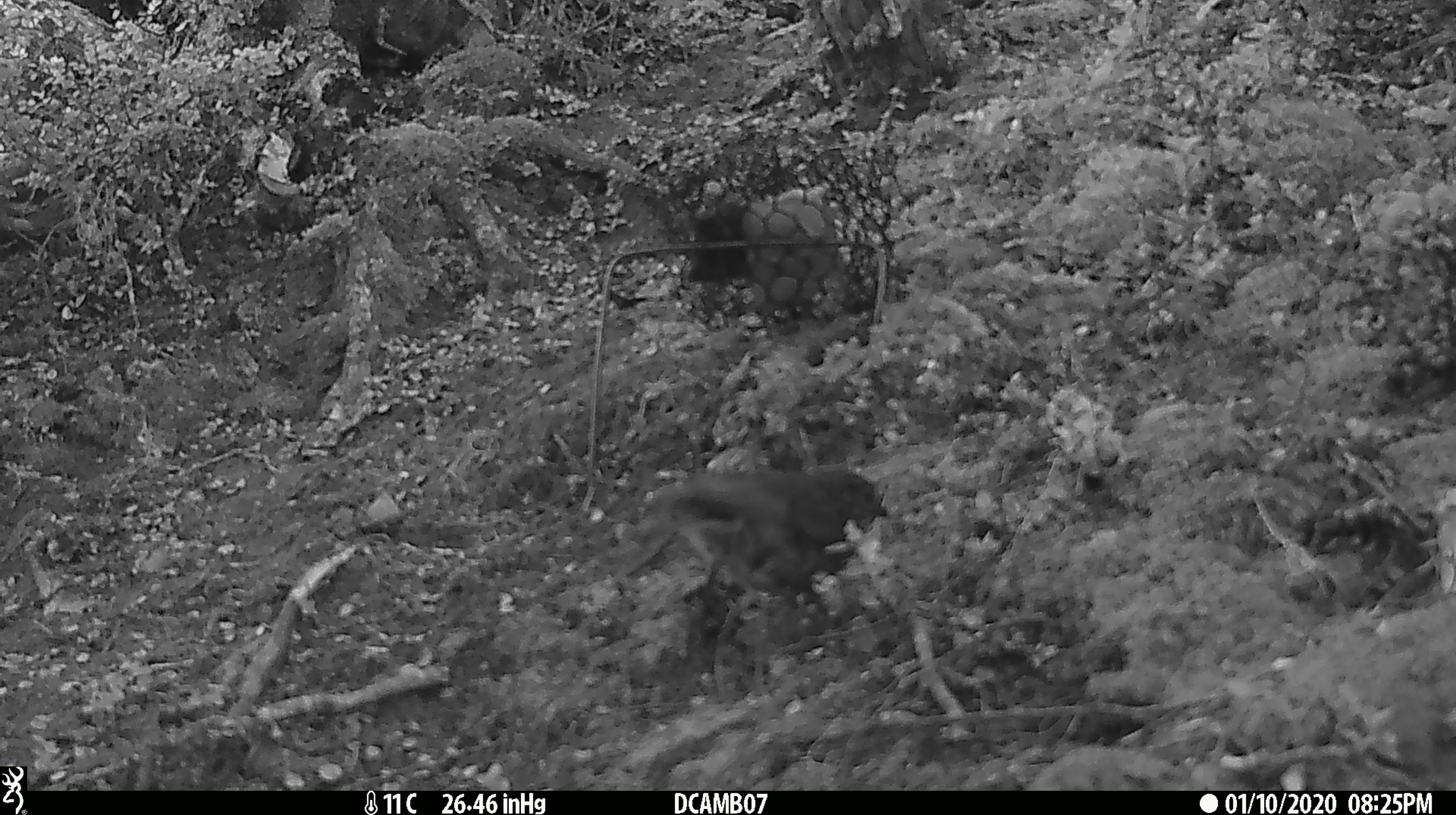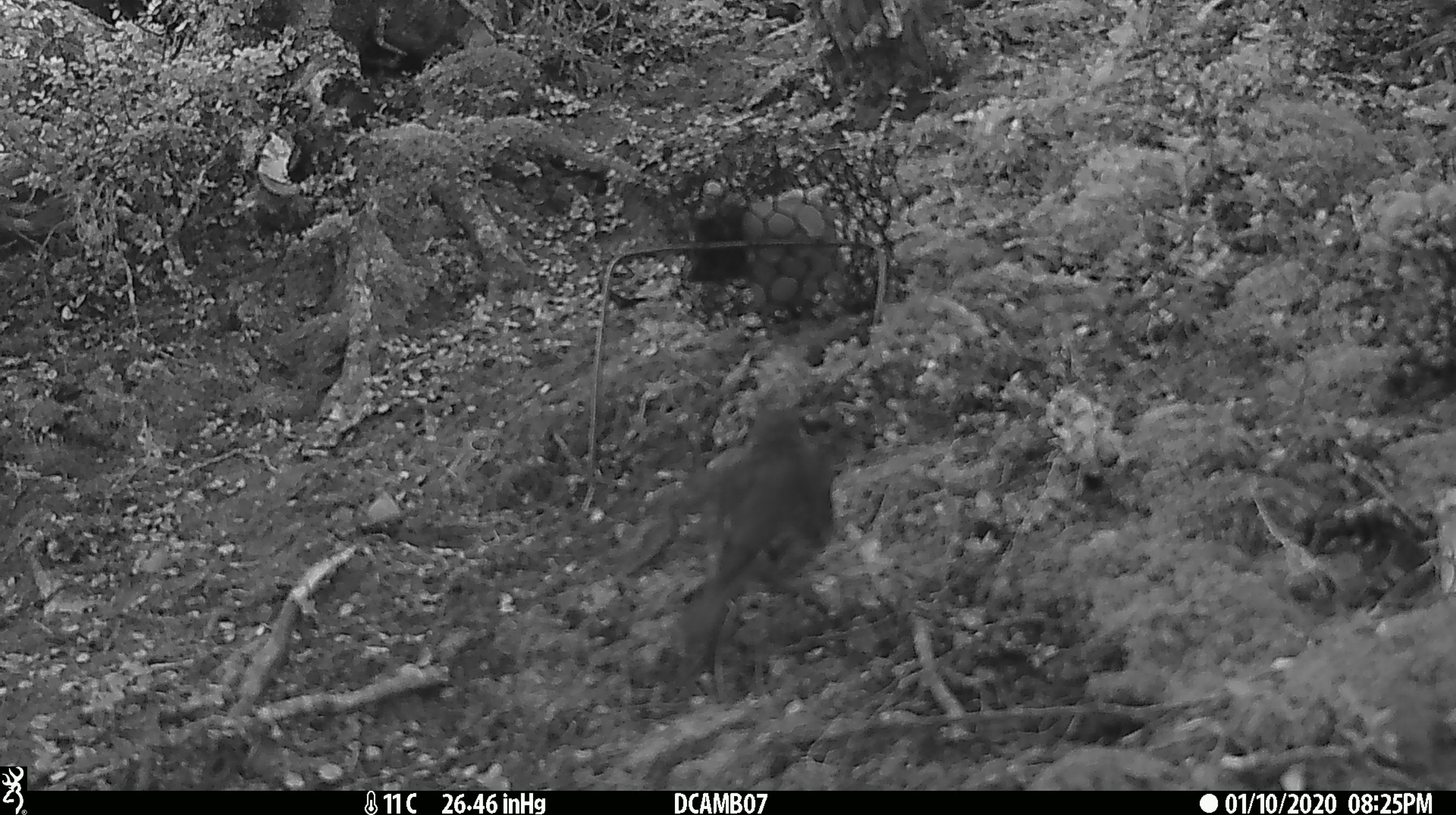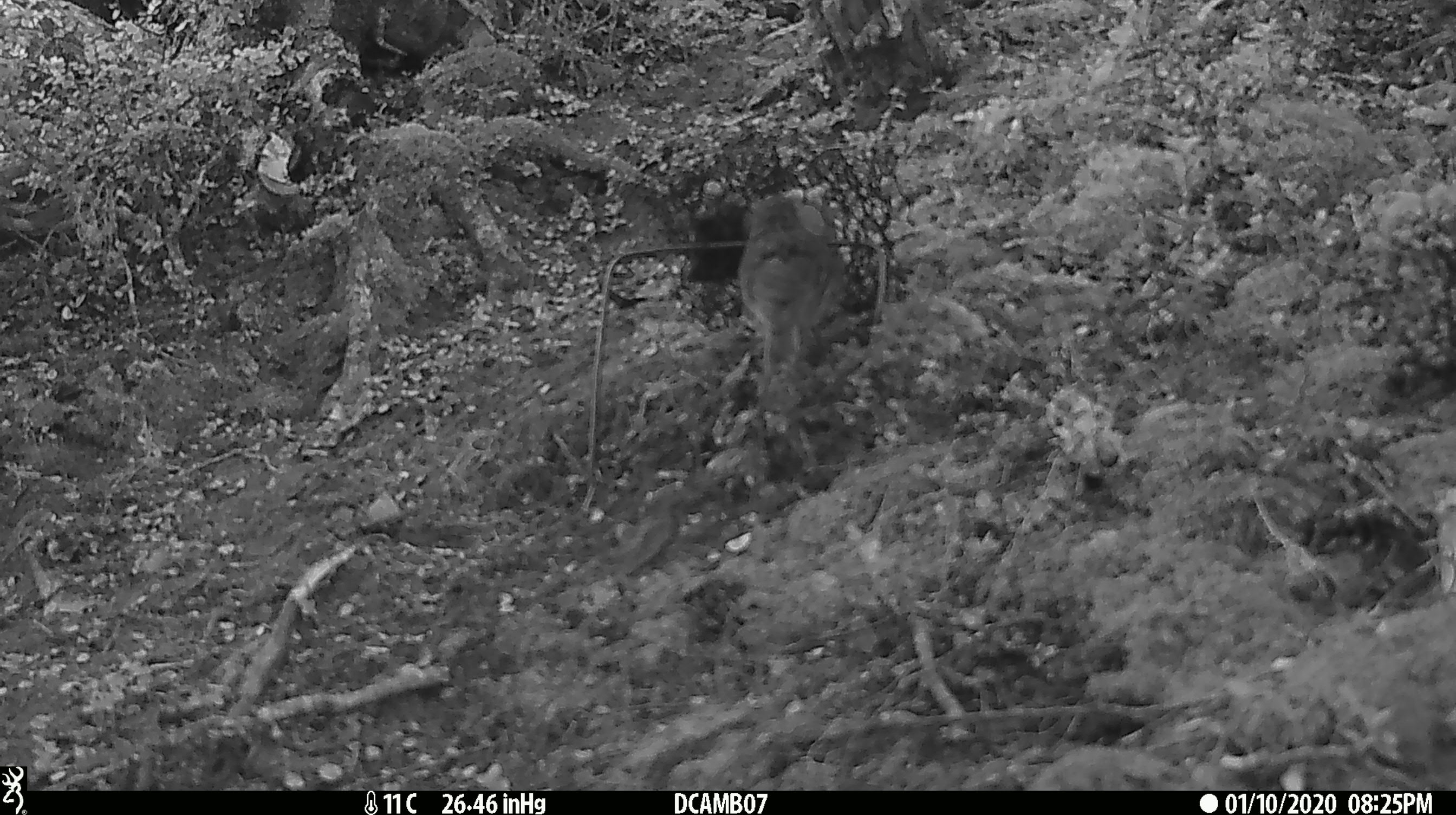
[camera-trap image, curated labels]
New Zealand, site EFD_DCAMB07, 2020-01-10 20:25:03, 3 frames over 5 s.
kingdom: Animalia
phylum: Chordata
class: Aves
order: Passeriformes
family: Petroicidae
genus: Petroica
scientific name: Petroica australis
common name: new zealand robin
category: robin